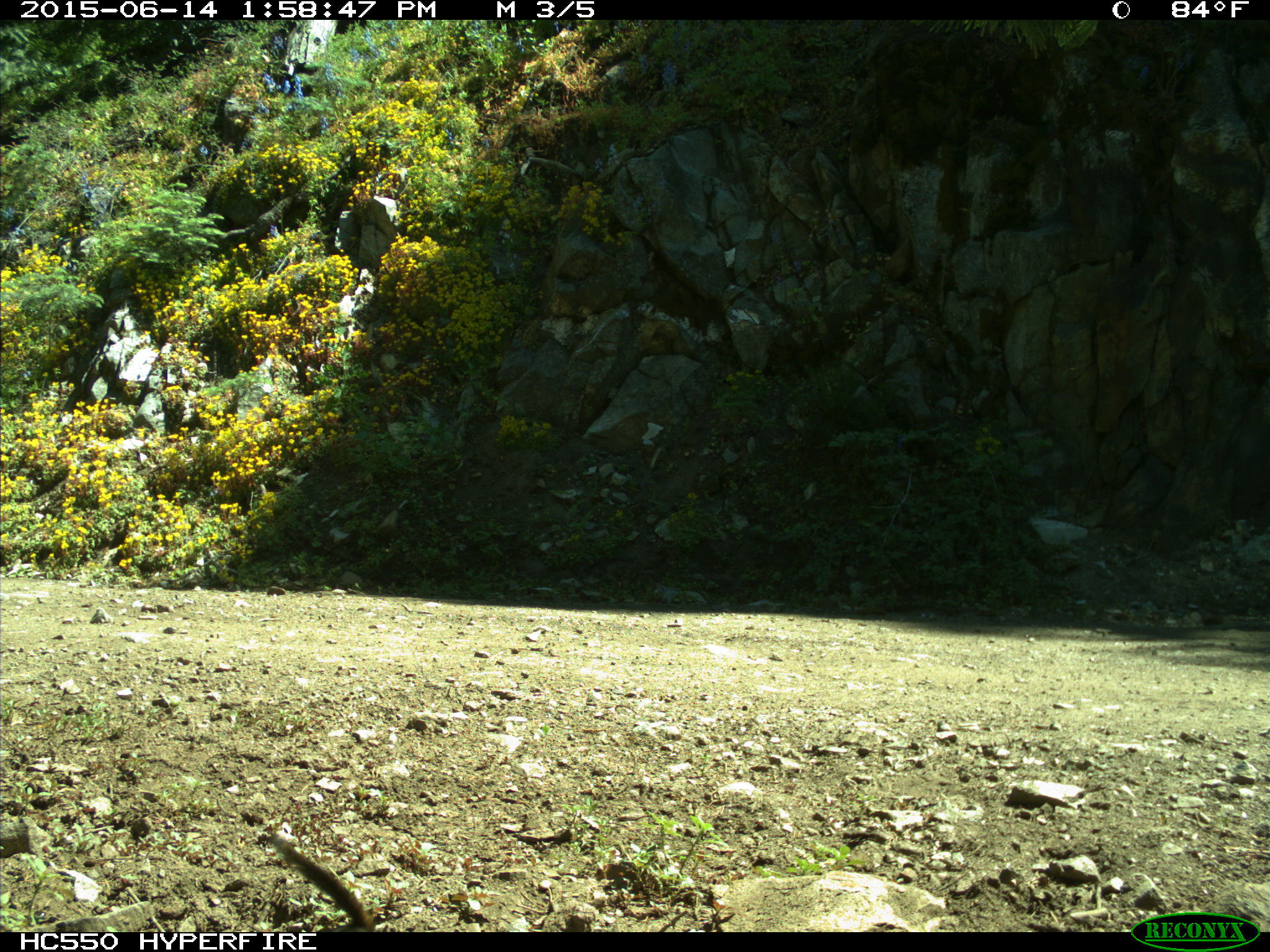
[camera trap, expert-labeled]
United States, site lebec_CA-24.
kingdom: Animalia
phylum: Chordata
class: Mammalia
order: Rodentia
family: Sciuridae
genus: Tamias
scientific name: Tamias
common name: chipmunk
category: unidentified chipmunk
Unidentified chipmunk (chipmunk) (Tamias).